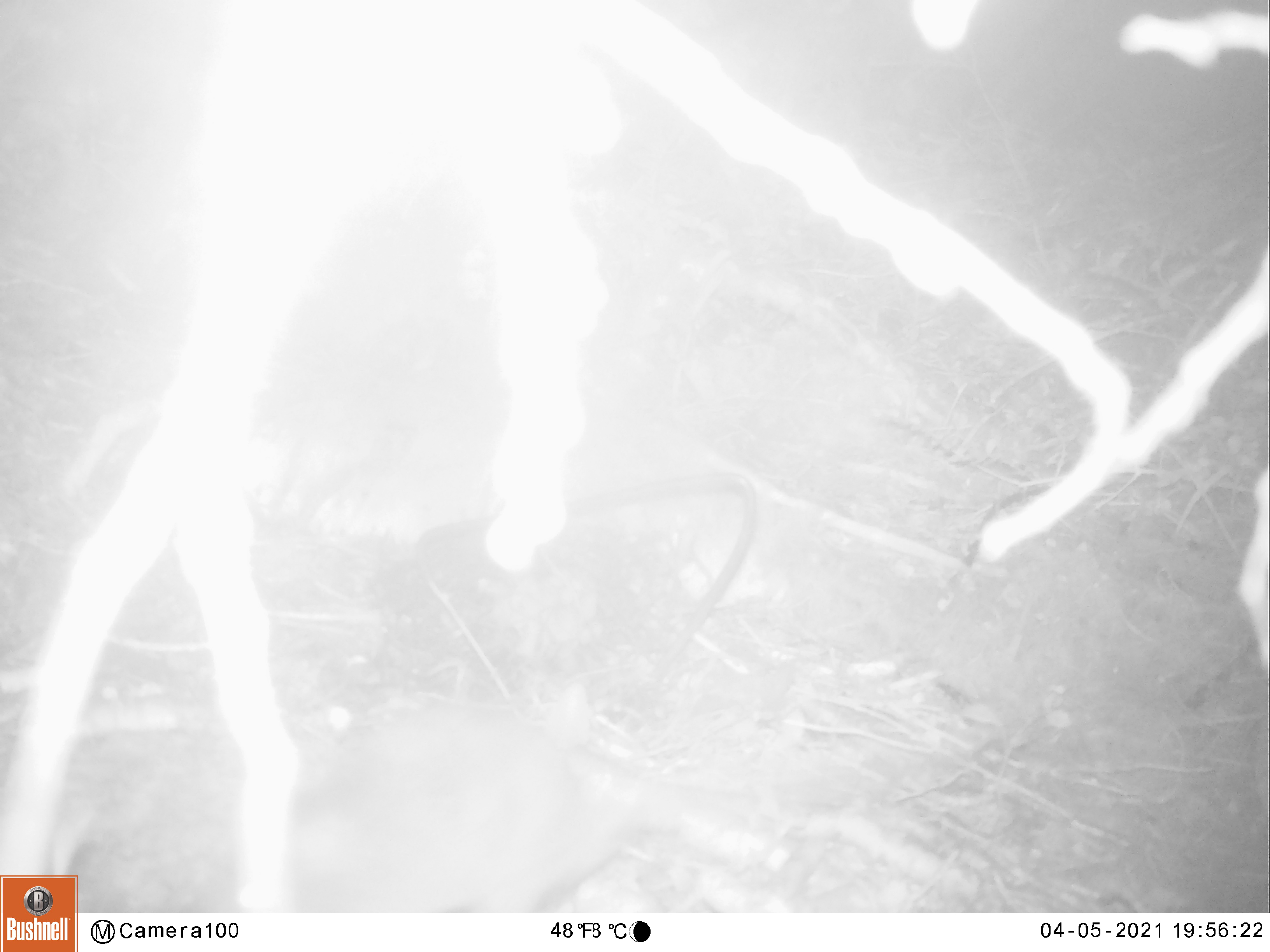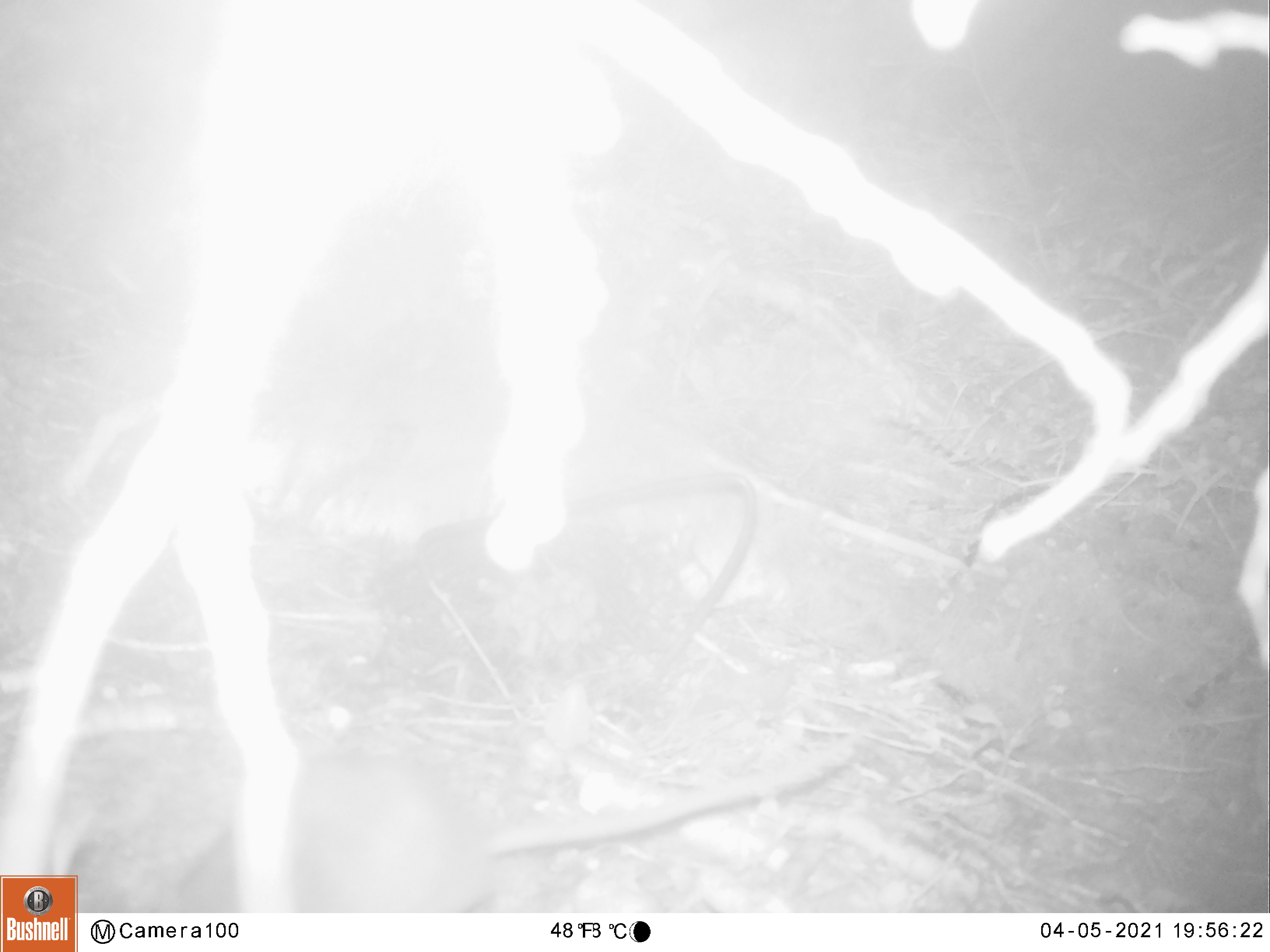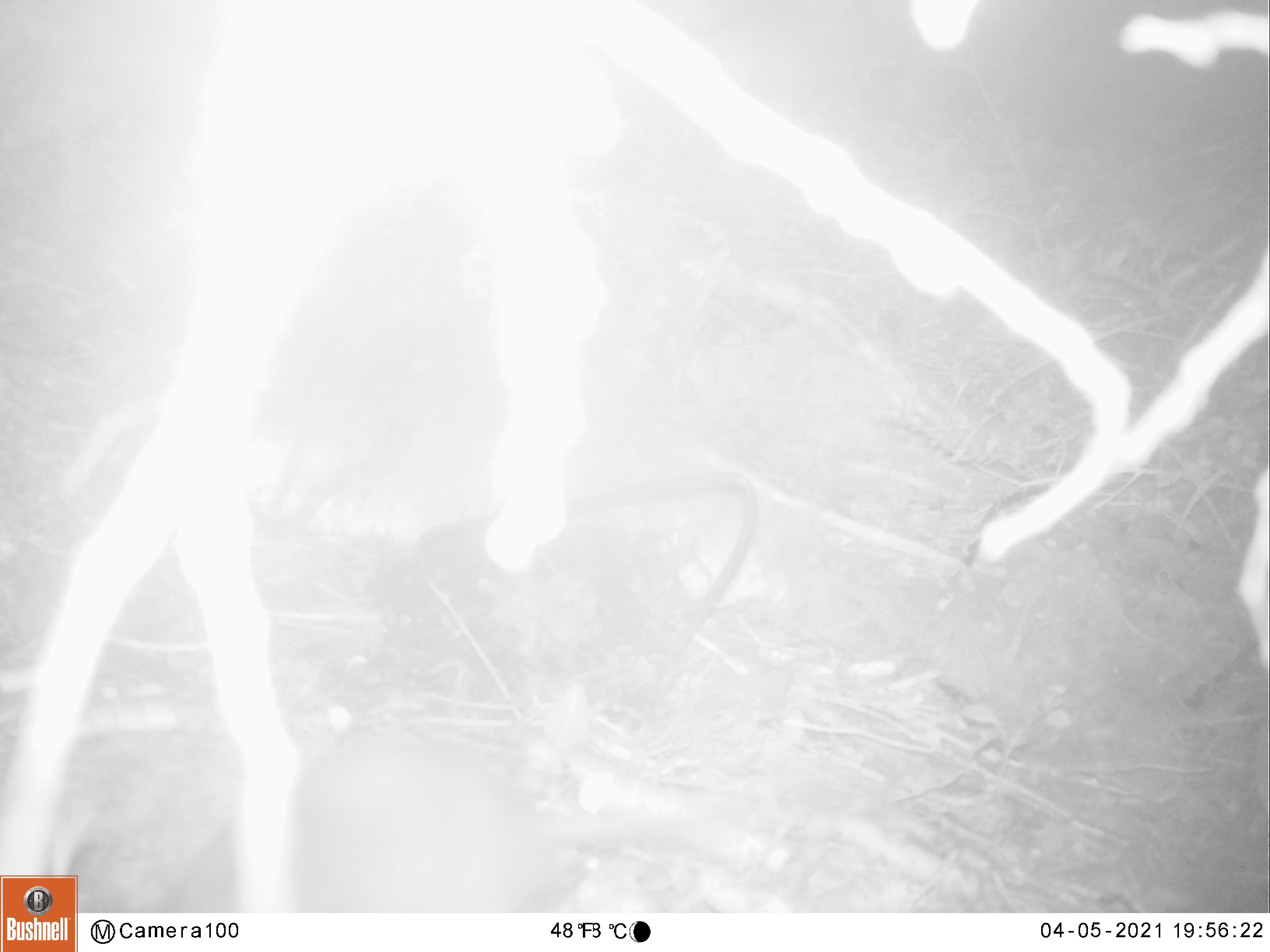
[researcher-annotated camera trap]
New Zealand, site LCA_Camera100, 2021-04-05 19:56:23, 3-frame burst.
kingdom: Animalia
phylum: Chordata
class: Mammalia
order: Rodentia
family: Muridae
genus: Rattus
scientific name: Rattus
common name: rat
Rat (Rattus).